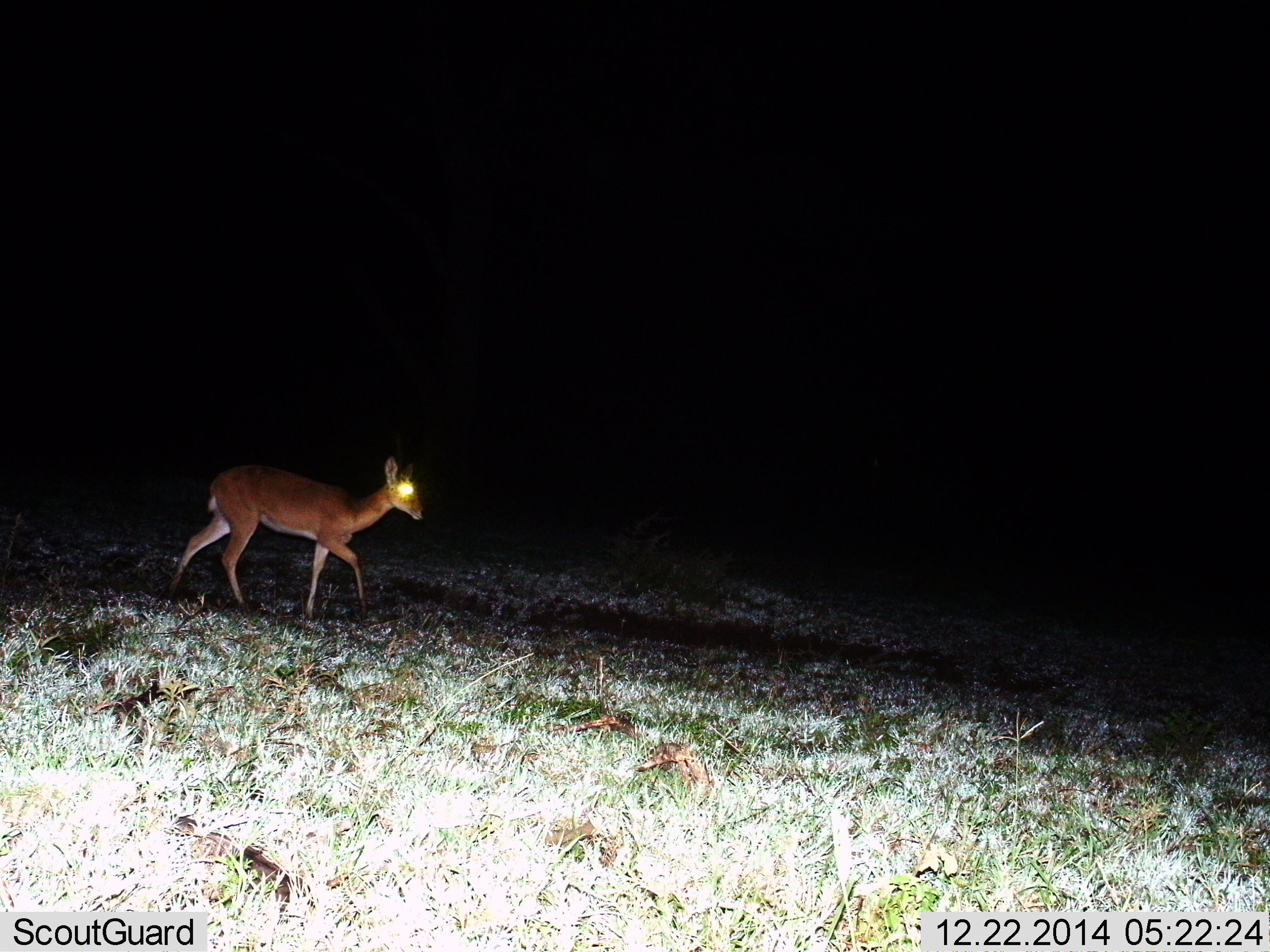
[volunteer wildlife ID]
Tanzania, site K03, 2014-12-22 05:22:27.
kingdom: Animalia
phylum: Chordata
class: Mammalia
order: Artiodactyla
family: Bovidae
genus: Madoqua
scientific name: Madoqua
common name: dikdik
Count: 1.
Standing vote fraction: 10%.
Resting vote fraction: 0%.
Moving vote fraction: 90%.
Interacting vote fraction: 0%.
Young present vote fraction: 0%.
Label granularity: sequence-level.